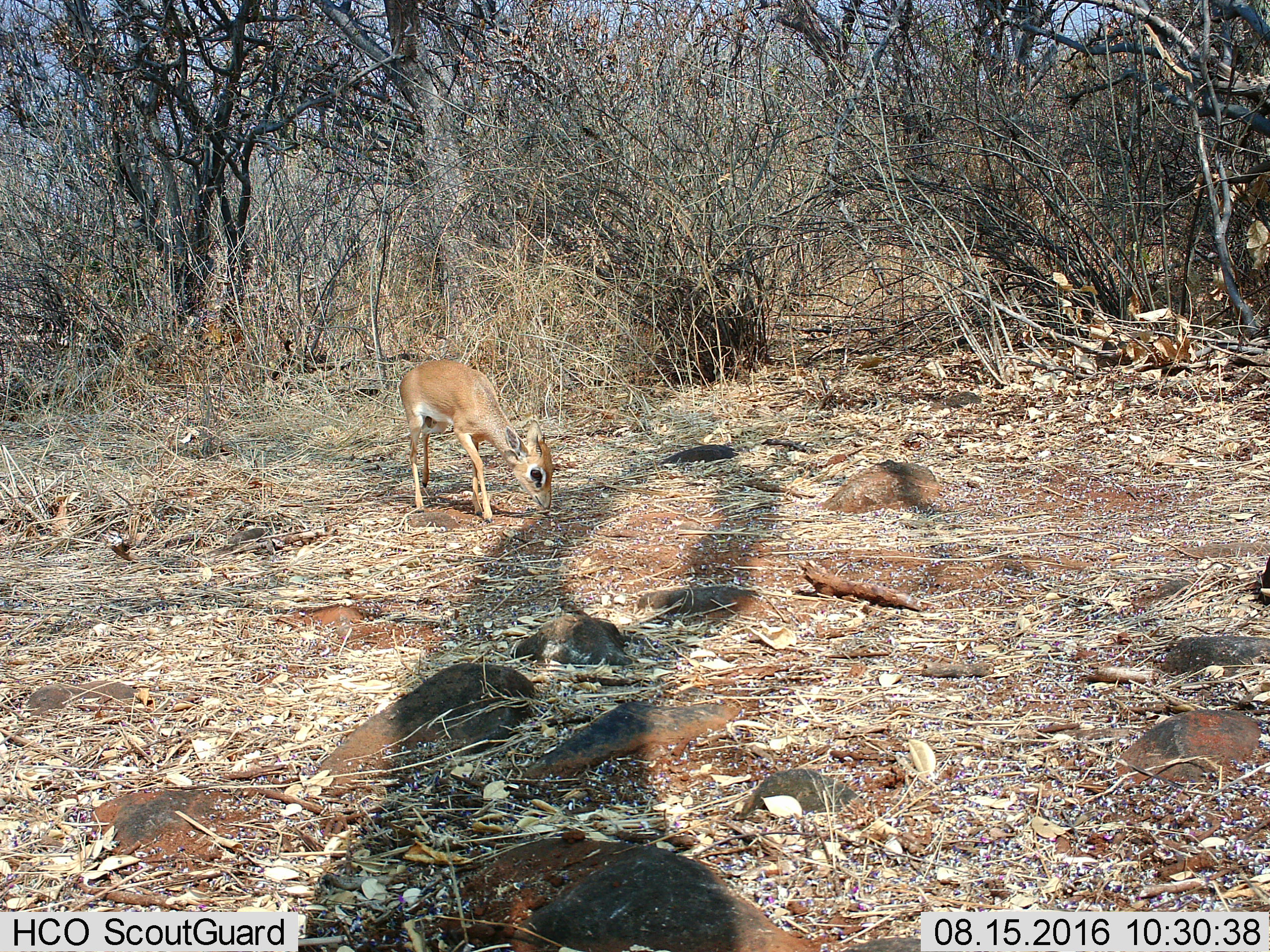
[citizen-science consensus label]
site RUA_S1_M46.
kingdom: Animalia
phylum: Chordata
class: Mammalia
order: Artiodactyla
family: Bovidae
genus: Madoqua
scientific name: Madoqua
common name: dik-dik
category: dikdik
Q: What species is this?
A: Dikdik (dik-dik) (Madoqua).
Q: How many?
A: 1.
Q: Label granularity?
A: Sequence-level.